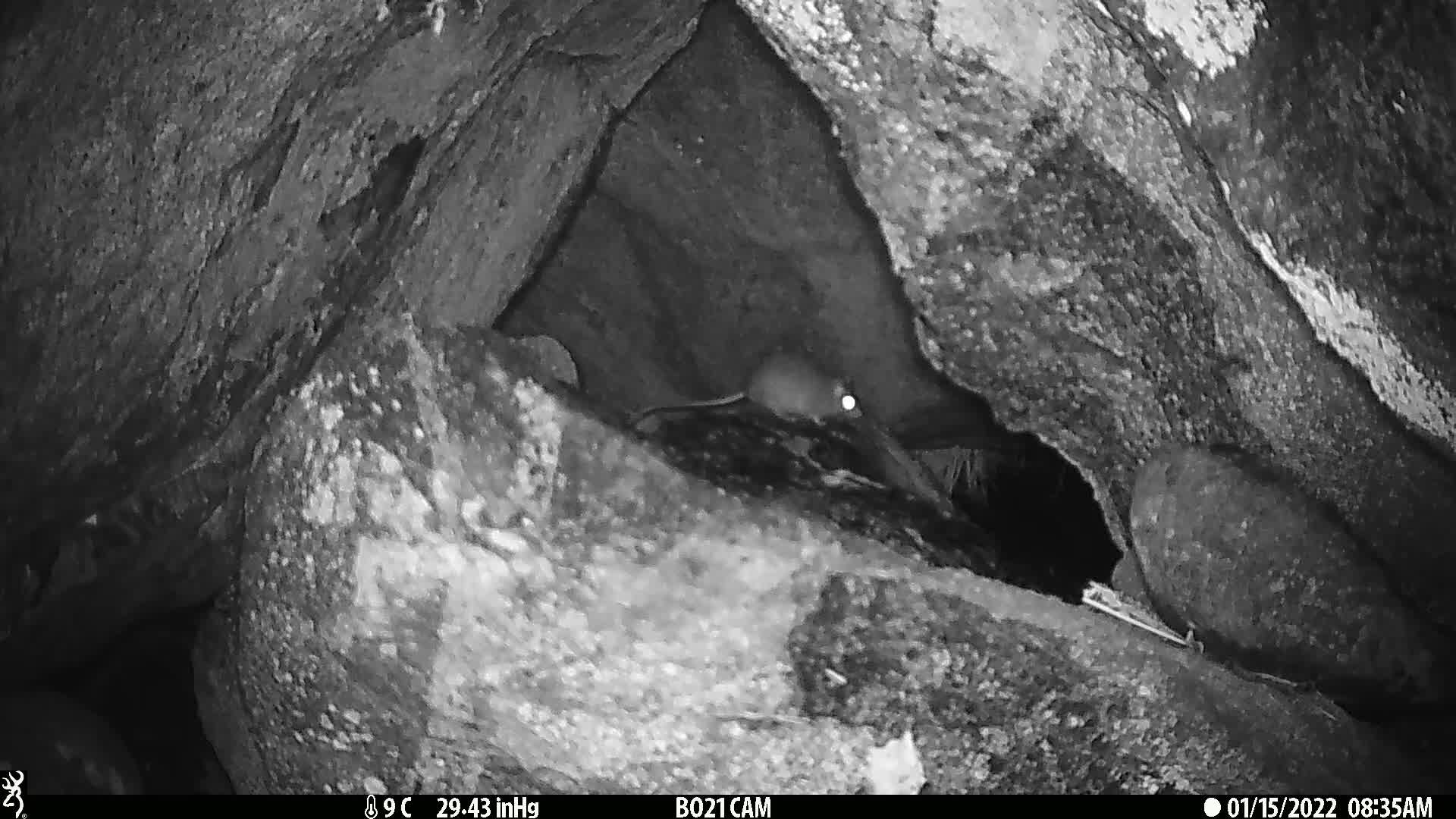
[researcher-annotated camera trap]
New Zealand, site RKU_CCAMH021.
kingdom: Animalia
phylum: Chordata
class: Mammalia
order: Rodentia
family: Muridae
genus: Rattus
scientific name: Rattus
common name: rat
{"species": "rat (Rattus)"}